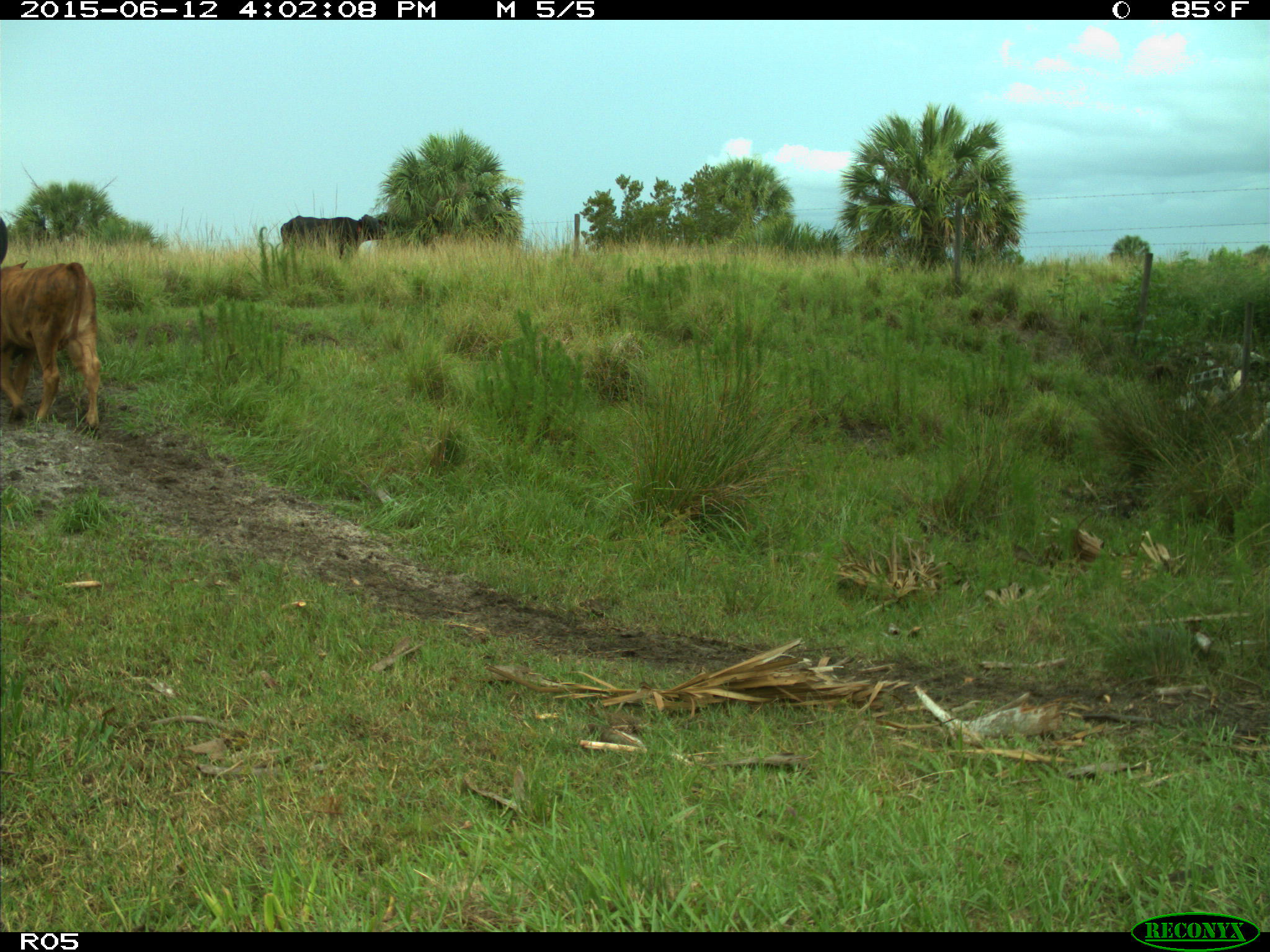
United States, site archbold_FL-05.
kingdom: Animalia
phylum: Chordata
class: Mammalia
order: Artiodactyla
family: Bovidae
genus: Bos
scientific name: Bos taurus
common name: domestic cow